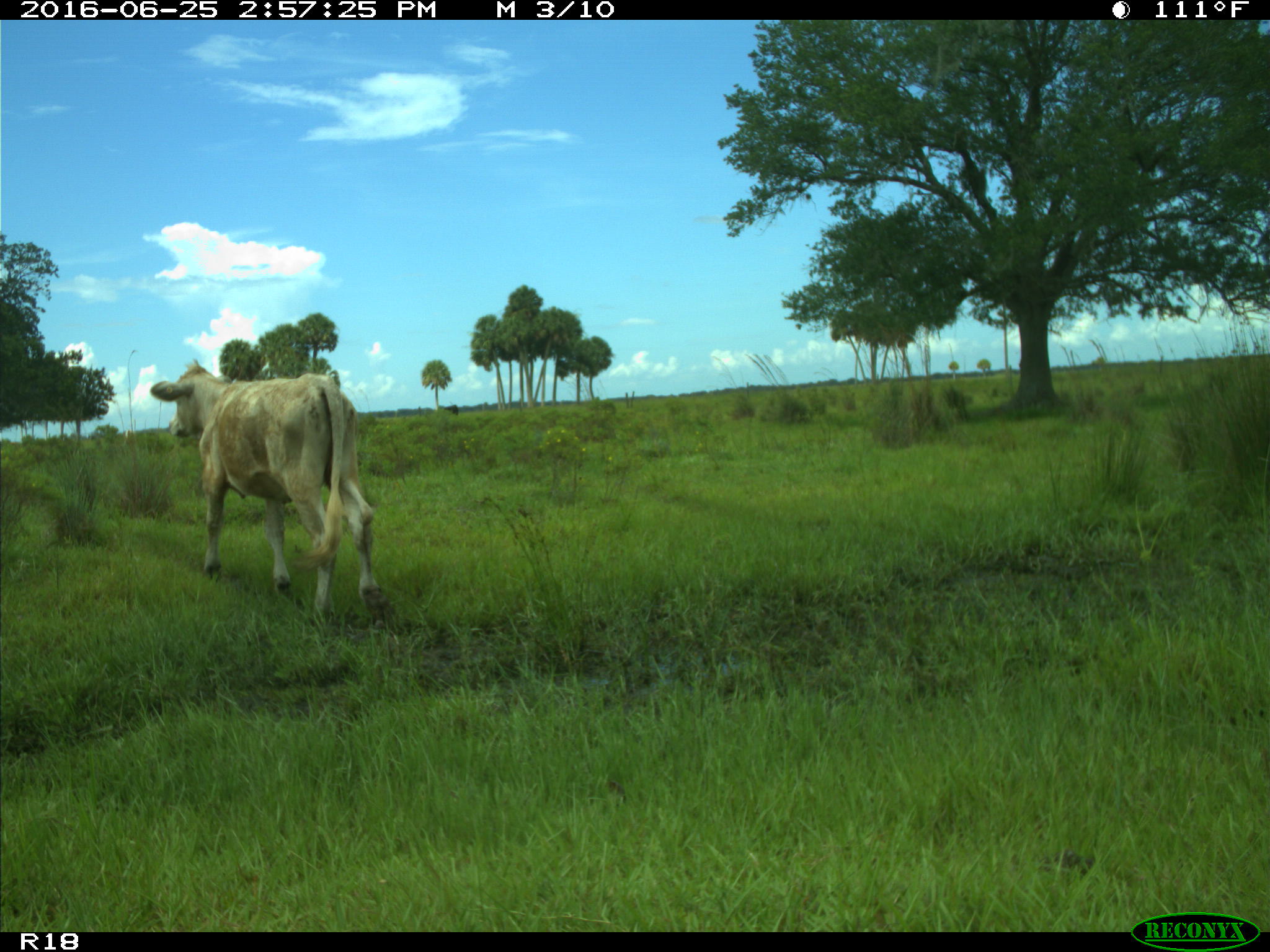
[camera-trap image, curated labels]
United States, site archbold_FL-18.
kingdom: Animalia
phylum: Chordata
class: Mammalia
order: Artiodactyla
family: Bovidae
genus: Bos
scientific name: Bos taurus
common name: domestic cow